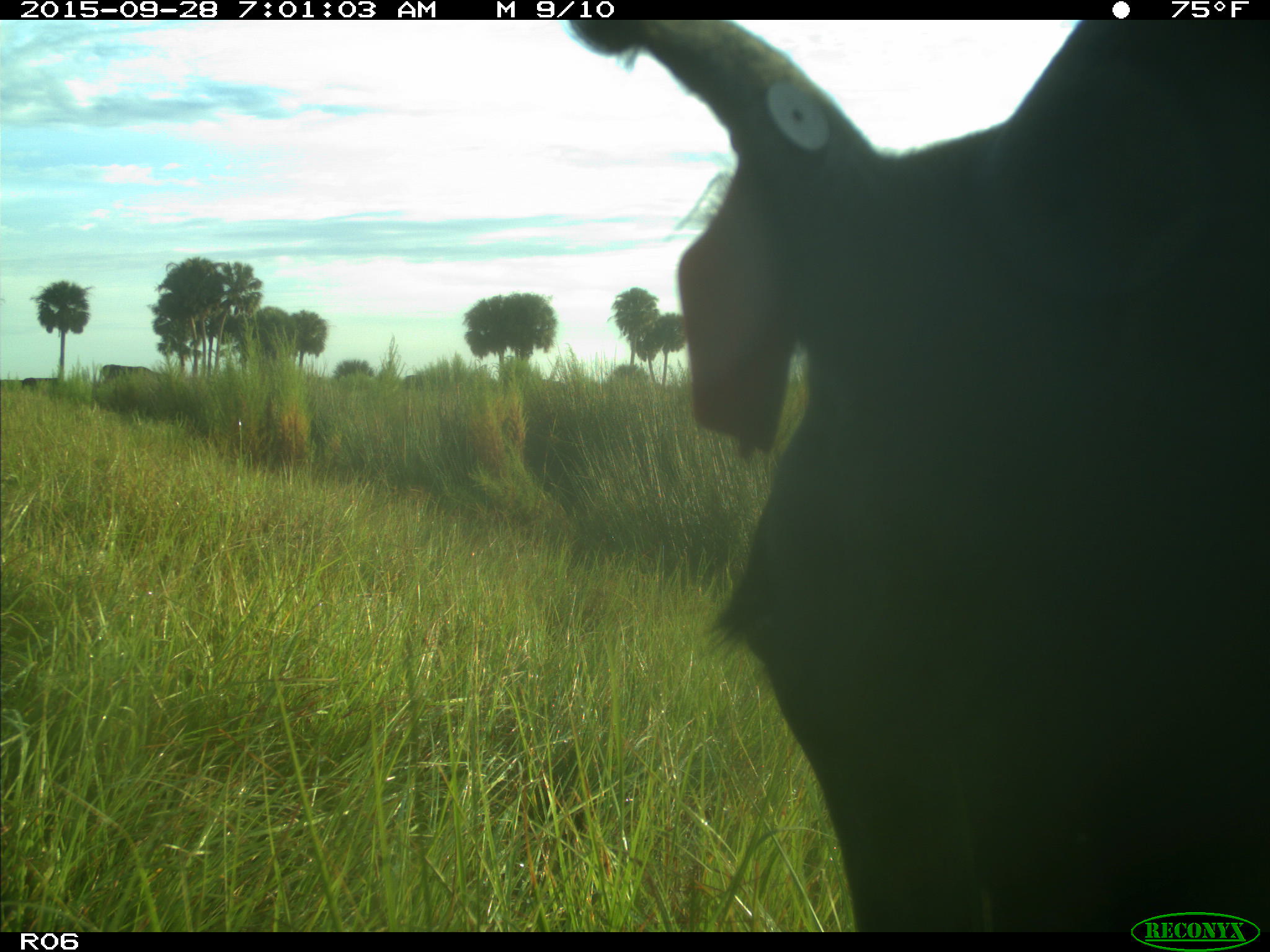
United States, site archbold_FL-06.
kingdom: Animalia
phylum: Chordata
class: Mammalia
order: Artiodactyla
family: Bovidae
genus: Bos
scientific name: Bos taurus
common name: domestic cow